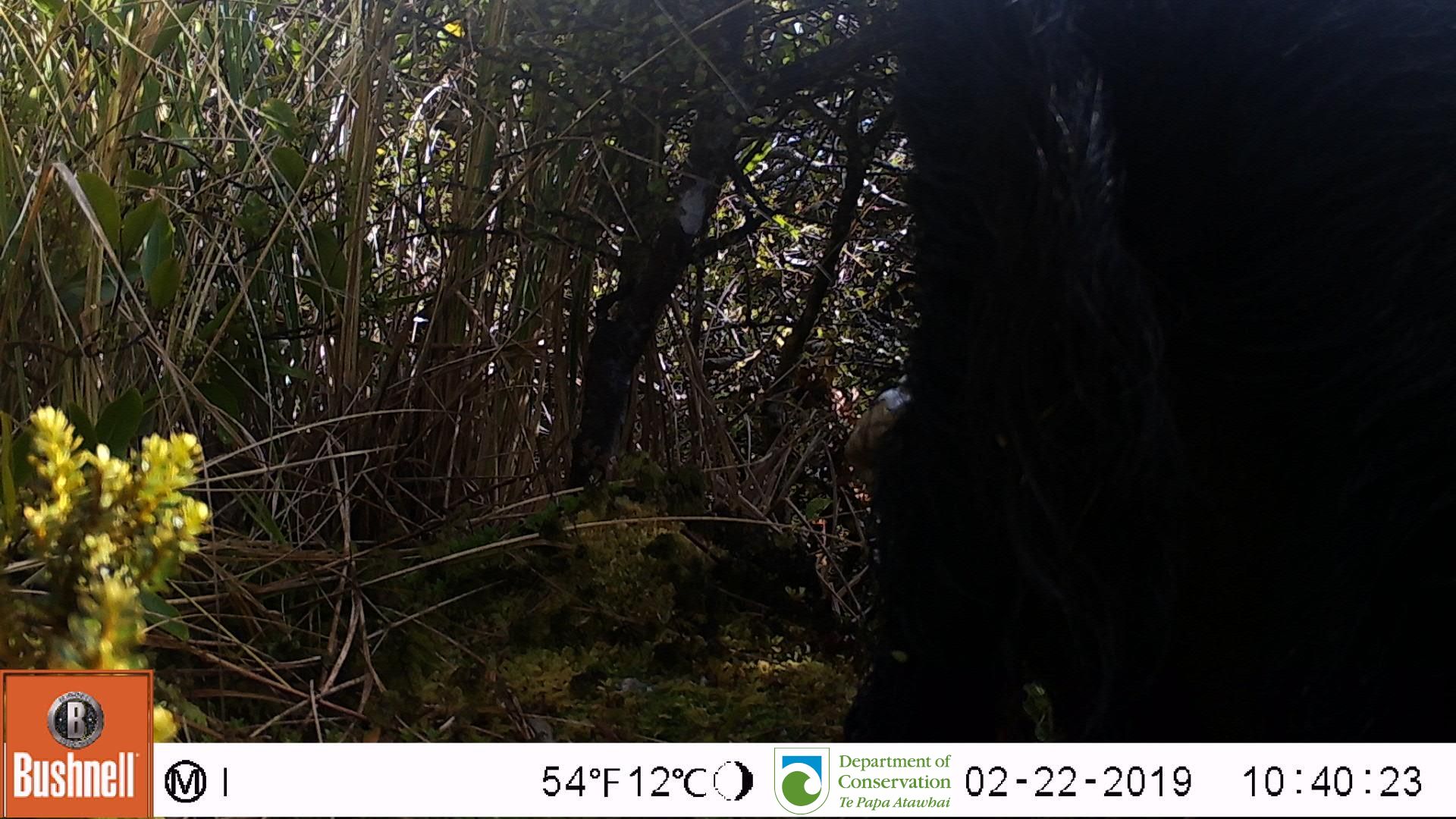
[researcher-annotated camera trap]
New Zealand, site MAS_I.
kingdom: Animalia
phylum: Chordata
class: Mammalia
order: Artiodactyla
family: Suidae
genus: Sus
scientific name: Sus scrofa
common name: pig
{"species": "pig (Sus scrofa)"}